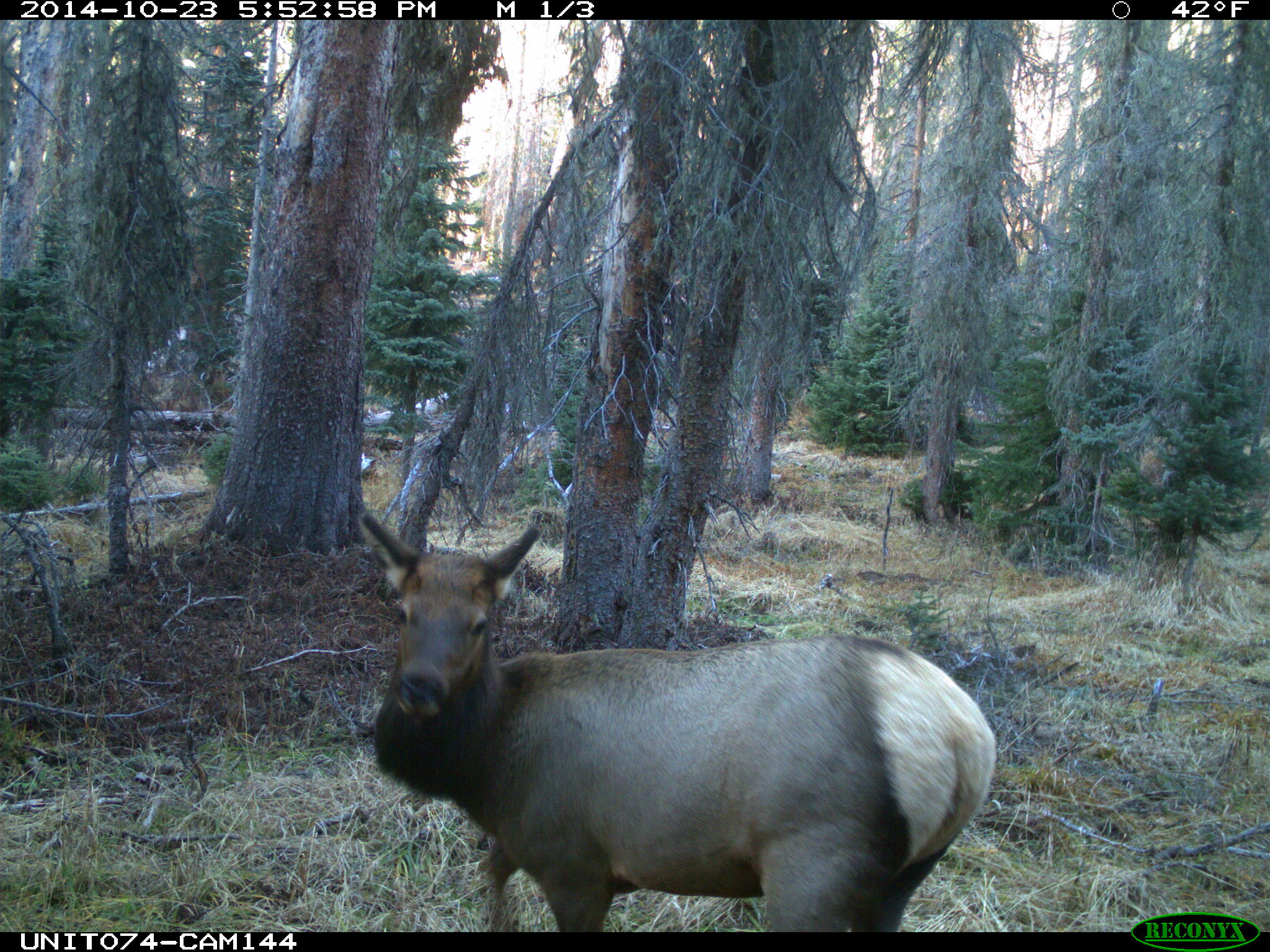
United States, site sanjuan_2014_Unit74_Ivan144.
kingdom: Animalia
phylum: Chordata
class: Mammalia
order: Artiodactyla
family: Cervidae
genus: Cervus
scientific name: Cervus elaphus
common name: red deer